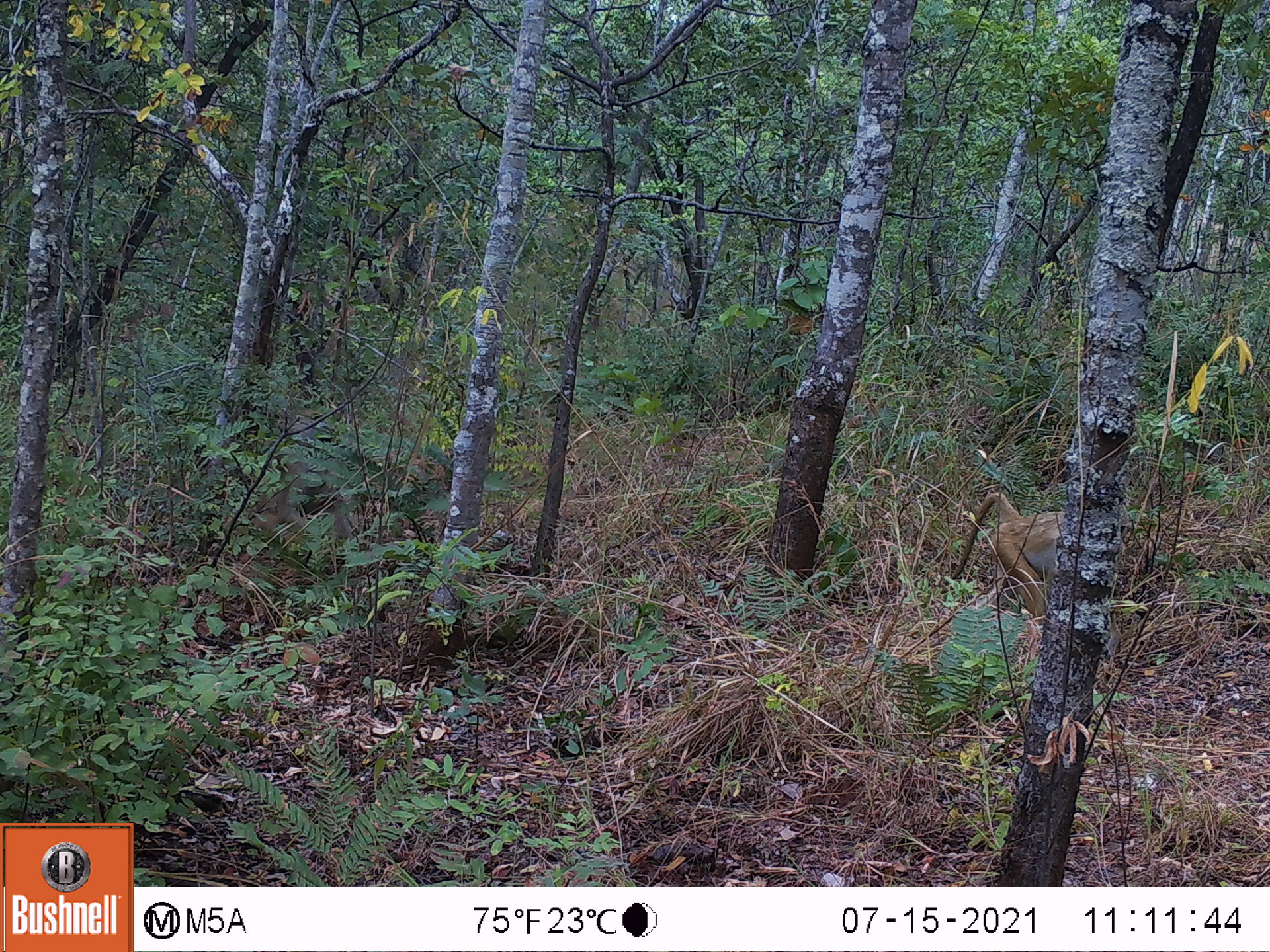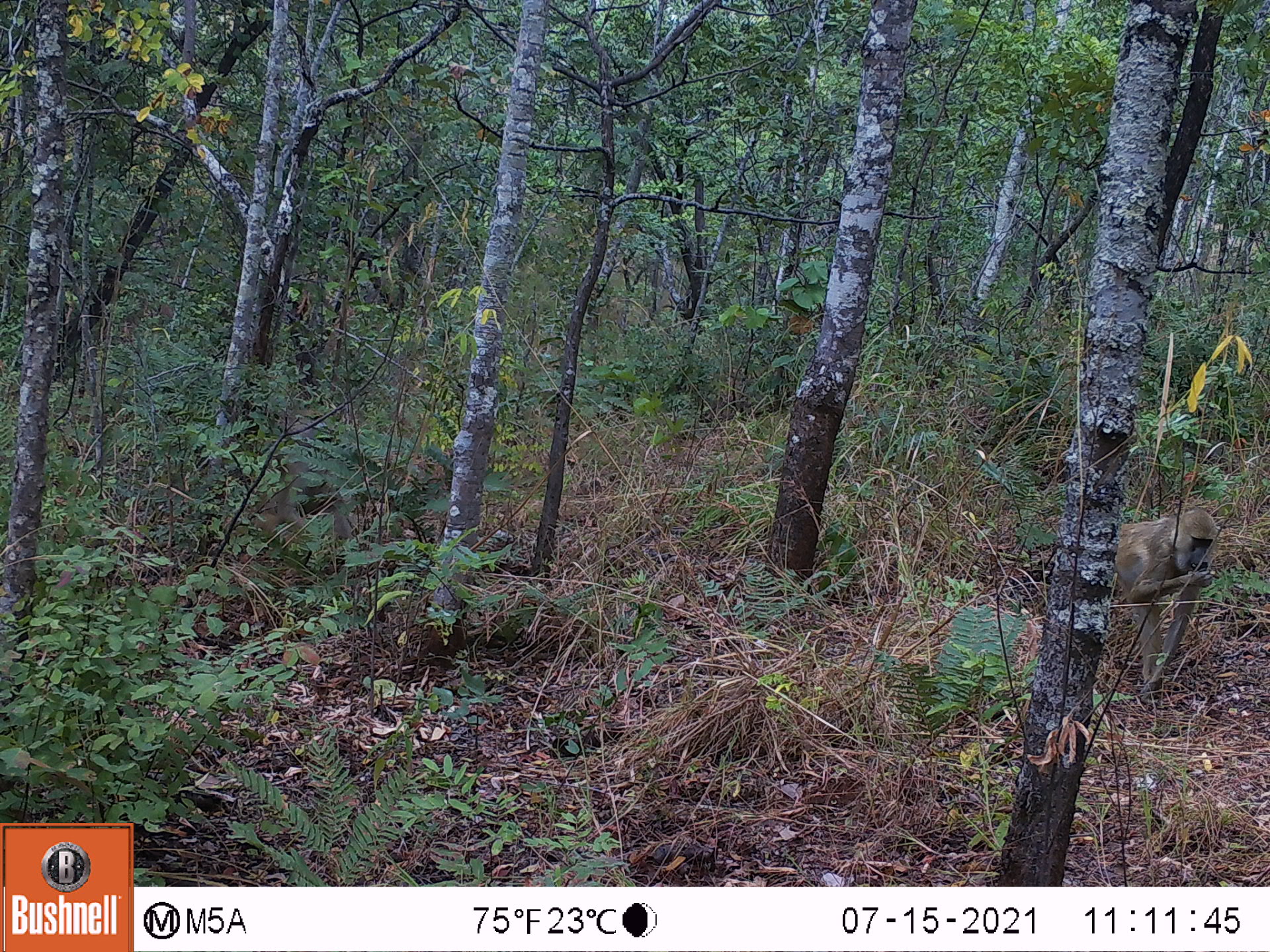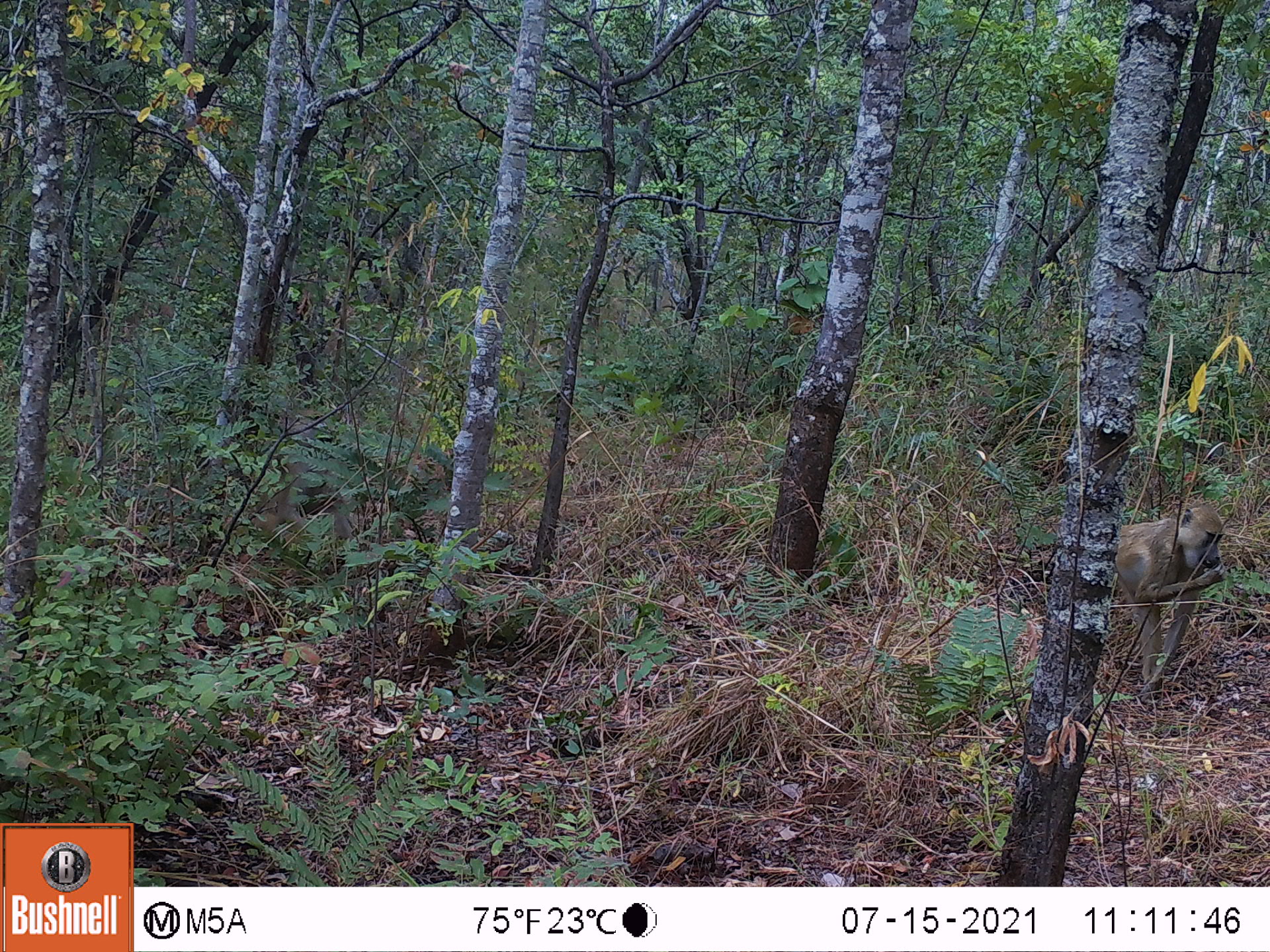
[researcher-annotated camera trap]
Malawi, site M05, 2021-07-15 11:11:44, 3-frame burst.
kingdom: Animalia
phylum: Chordata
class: Mammalia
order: Primates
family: Cercopithecidae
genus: Papio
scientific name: Papio cynocephalus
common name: yellow baboon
Yellow baboon (Papio cynocephalus), count 2.